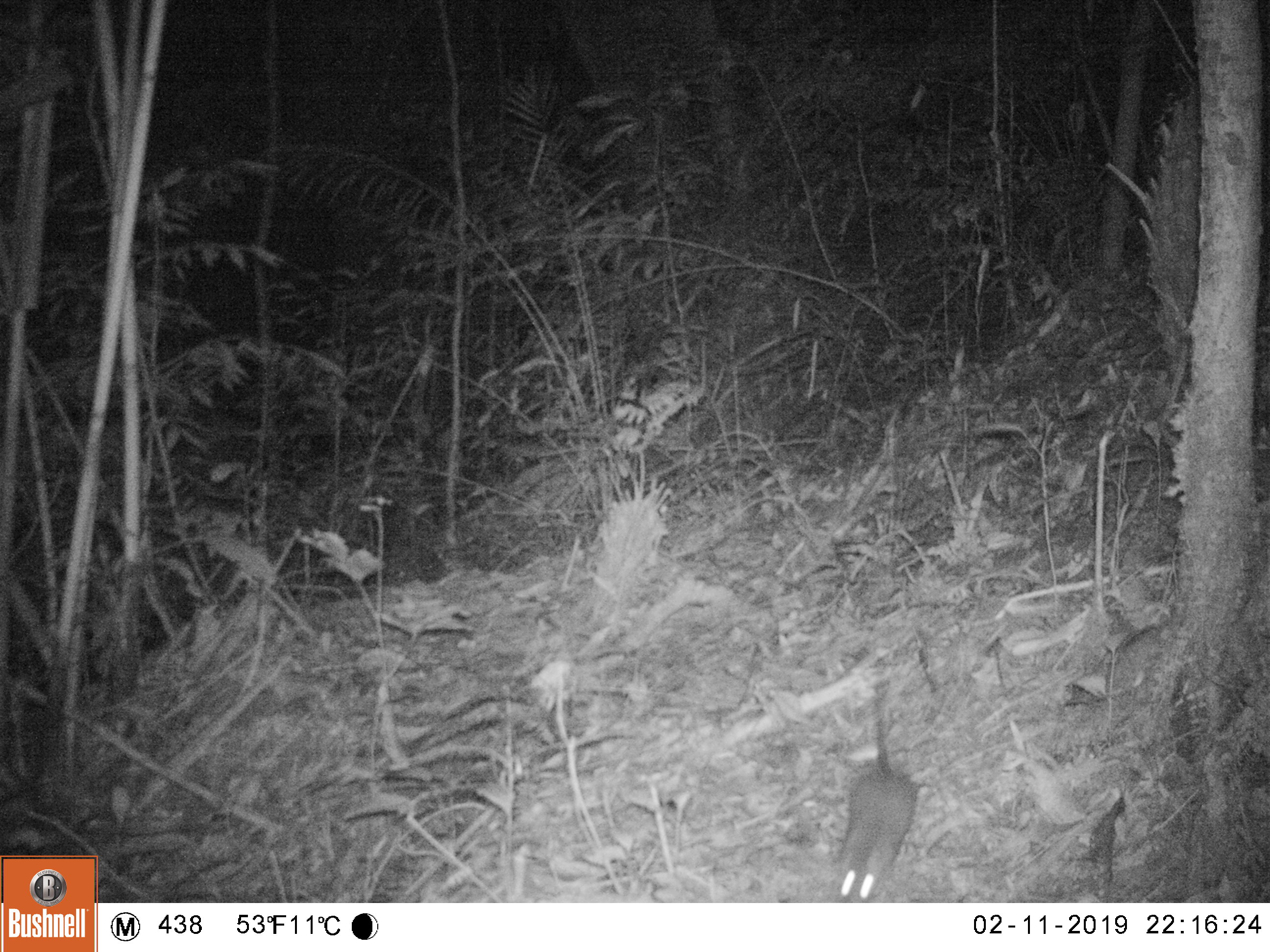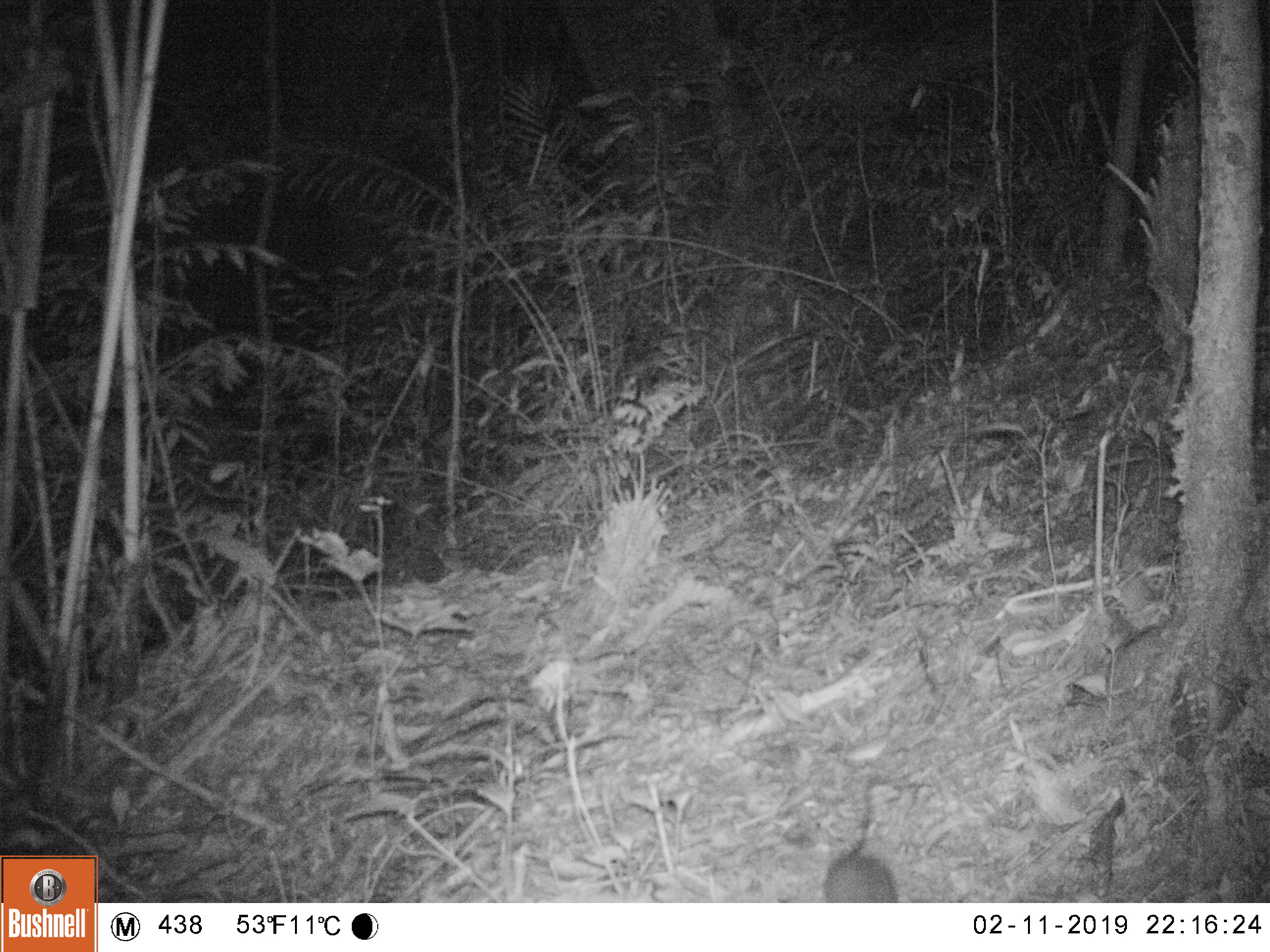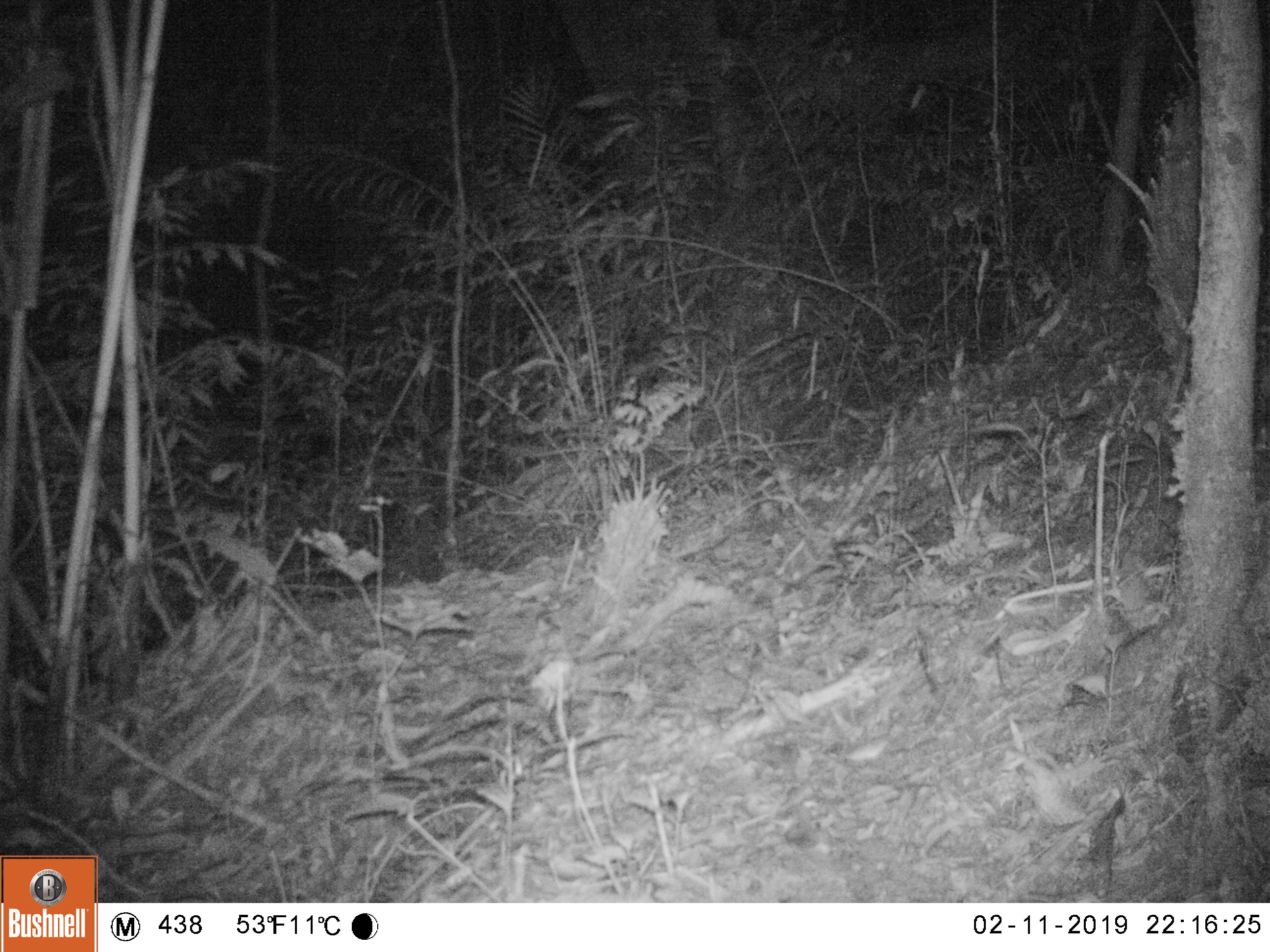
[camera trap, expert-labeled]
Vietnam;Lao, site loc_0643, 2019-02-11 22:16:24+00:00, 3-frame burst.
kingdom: Animalia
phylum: Chordata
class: Mammalia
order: Rodentia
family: Muridae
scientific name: Muridae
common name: old-world mice and rats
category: unidentified murid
Unidentified murid (old-world mice and rats) (Muridae). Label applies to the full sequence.